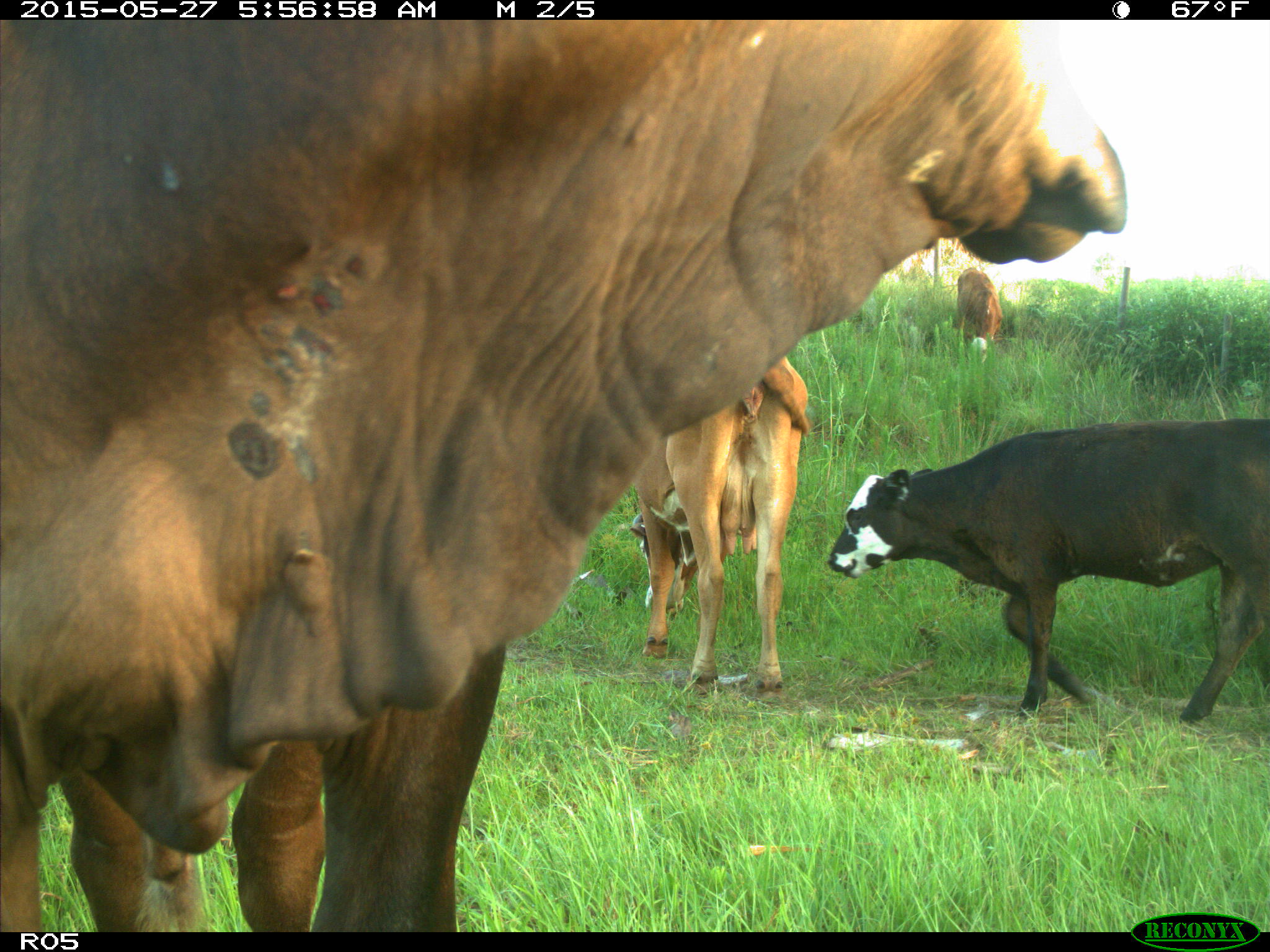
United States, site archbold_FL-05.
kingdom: Animalia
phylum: Chordata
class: Mammalia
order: Artiodactyla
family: Bovidae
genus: Bos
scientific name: Bos taurus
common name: domestic cow